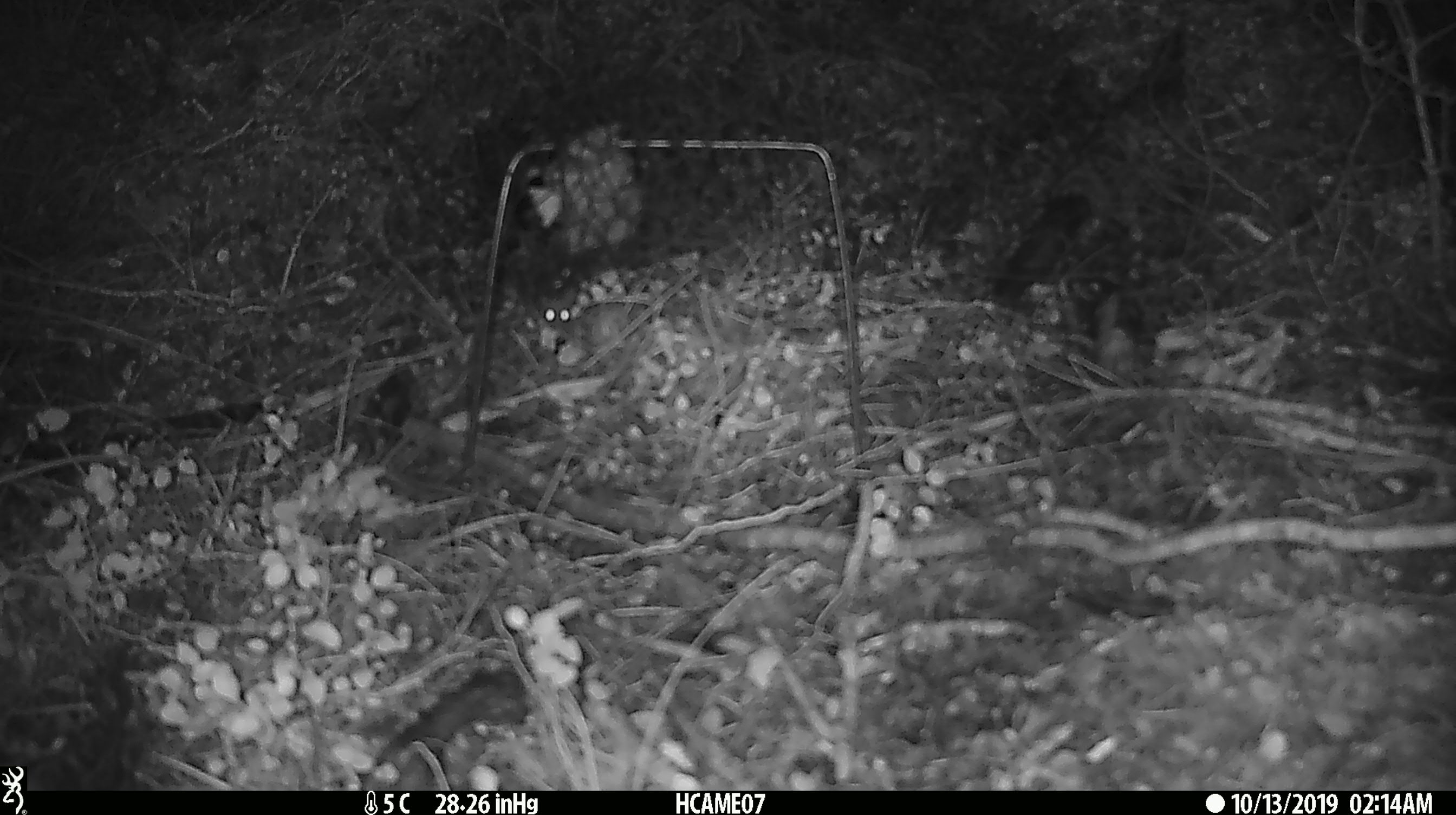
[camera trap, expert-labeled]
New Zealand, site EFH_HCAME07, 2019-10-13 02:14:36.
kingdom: Animalia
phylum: Chordata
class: Mammalia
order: Rodentia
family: Muridae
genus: Mus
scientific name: Mus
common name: mouse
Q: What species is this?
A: Mouse (Mus).